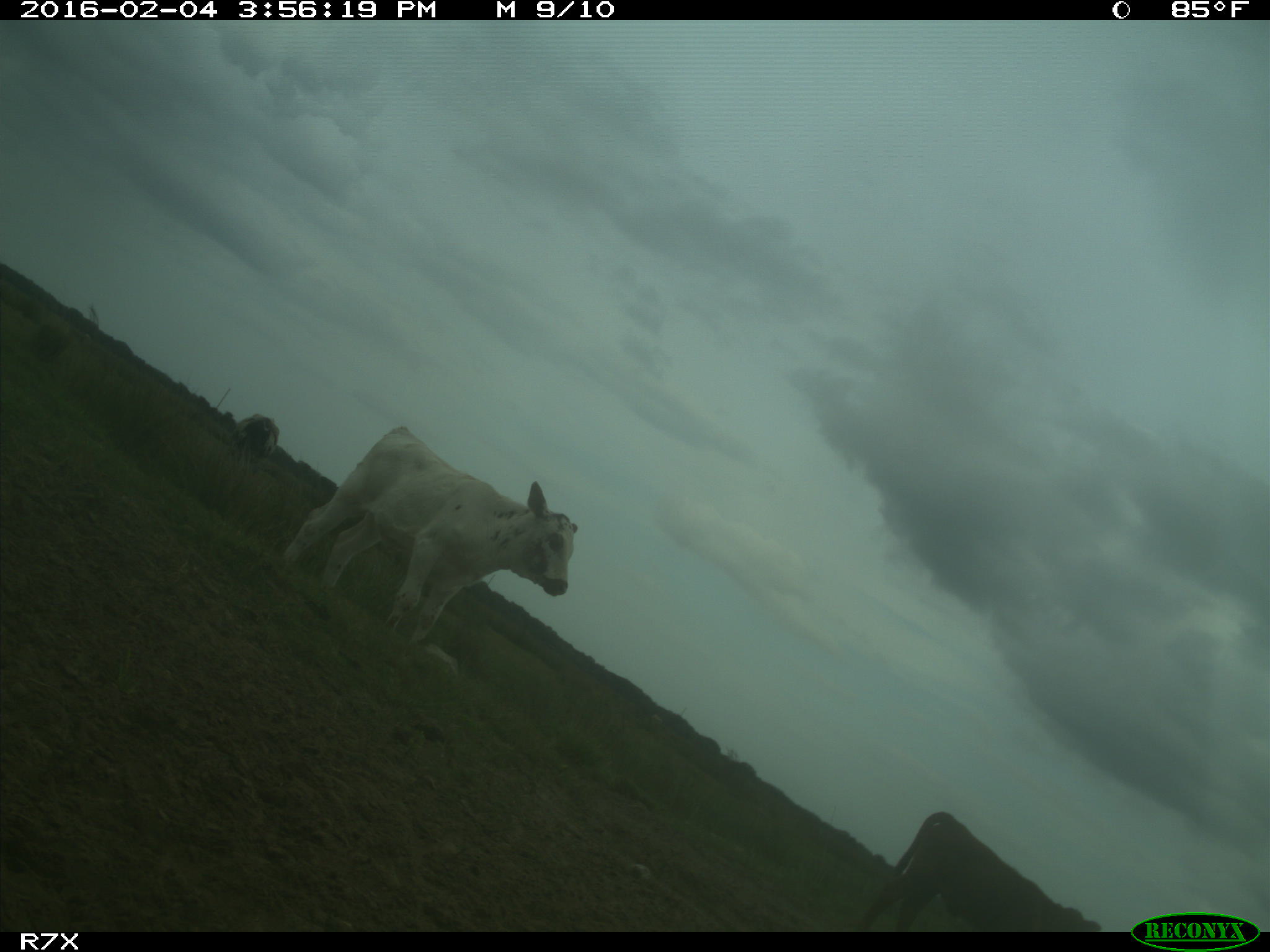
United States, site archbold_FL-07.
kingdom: Animalia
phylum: Chordata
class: Mammalia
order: Artiodactyla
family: Bovidae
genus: Bos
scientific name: Bos taurus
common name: domestic cow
Bos taurus (domestic cow).